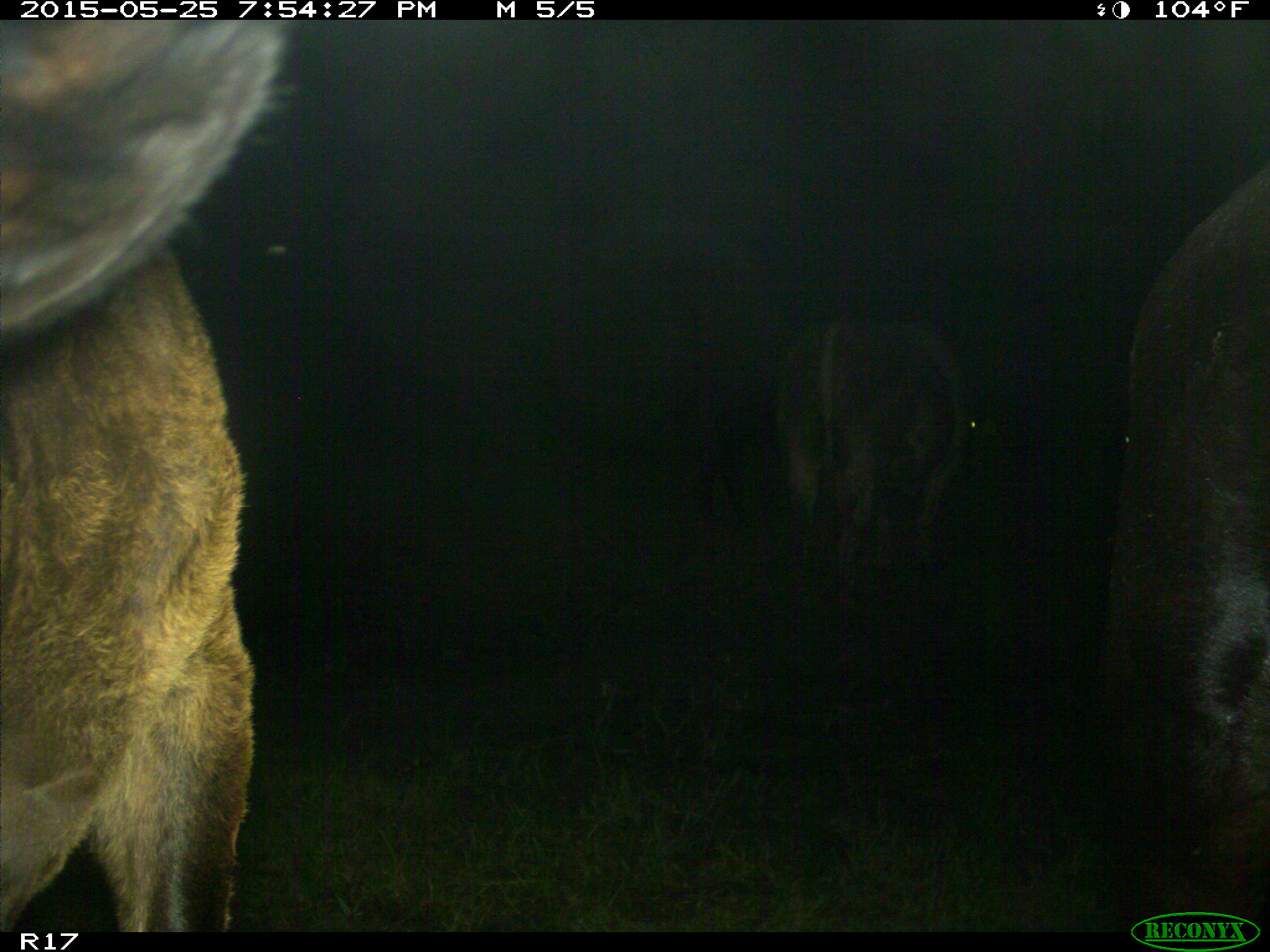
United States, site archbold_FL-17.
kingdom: Animalia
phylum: Chordata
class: Mammalia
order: Artiodactyla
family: Bovidae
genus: Bos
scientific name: Bos taurus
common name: domestic cow